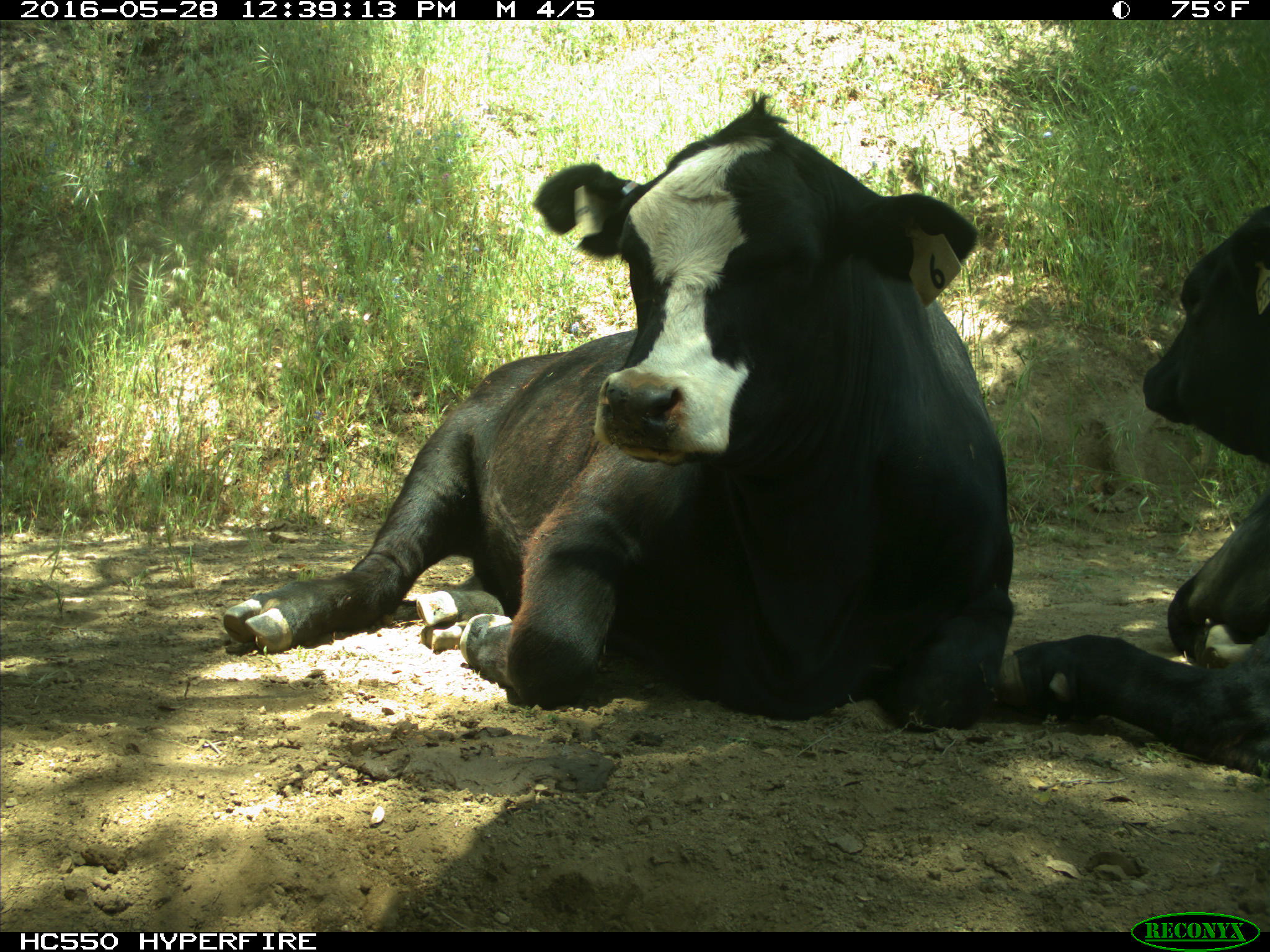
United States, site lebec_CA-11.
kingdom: Animalia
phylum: Chordata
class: Mammalia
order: Artiodactyla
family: Bovidae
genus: Bos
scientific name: Bos taurus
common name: domestic cow